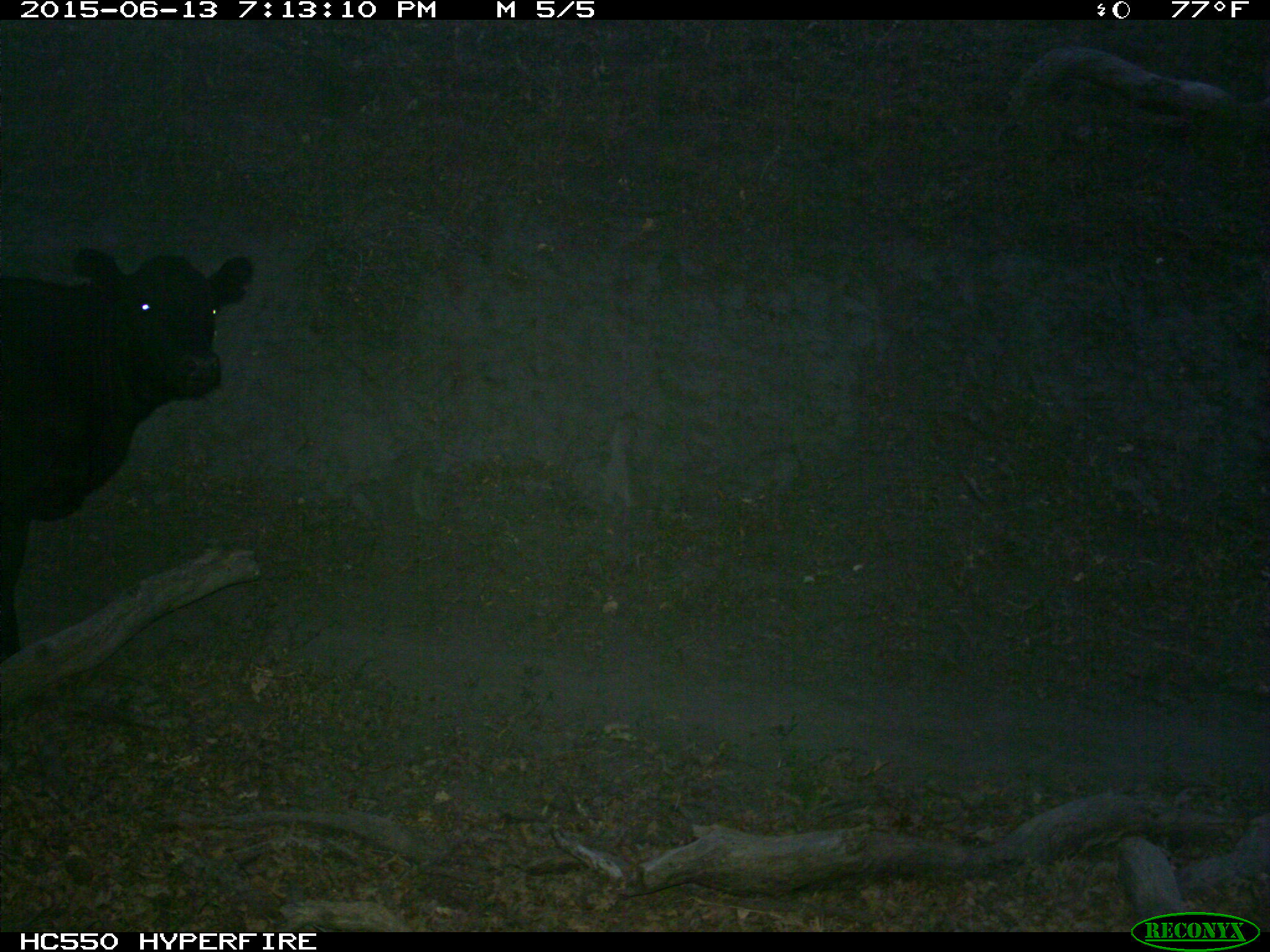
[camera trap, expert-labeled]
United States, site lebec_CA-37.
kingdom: Animalia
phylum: Chordata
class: Mammalia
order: Artiodactyla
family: Bovidae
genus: Bos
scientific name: Bos taurus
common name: domestic cow